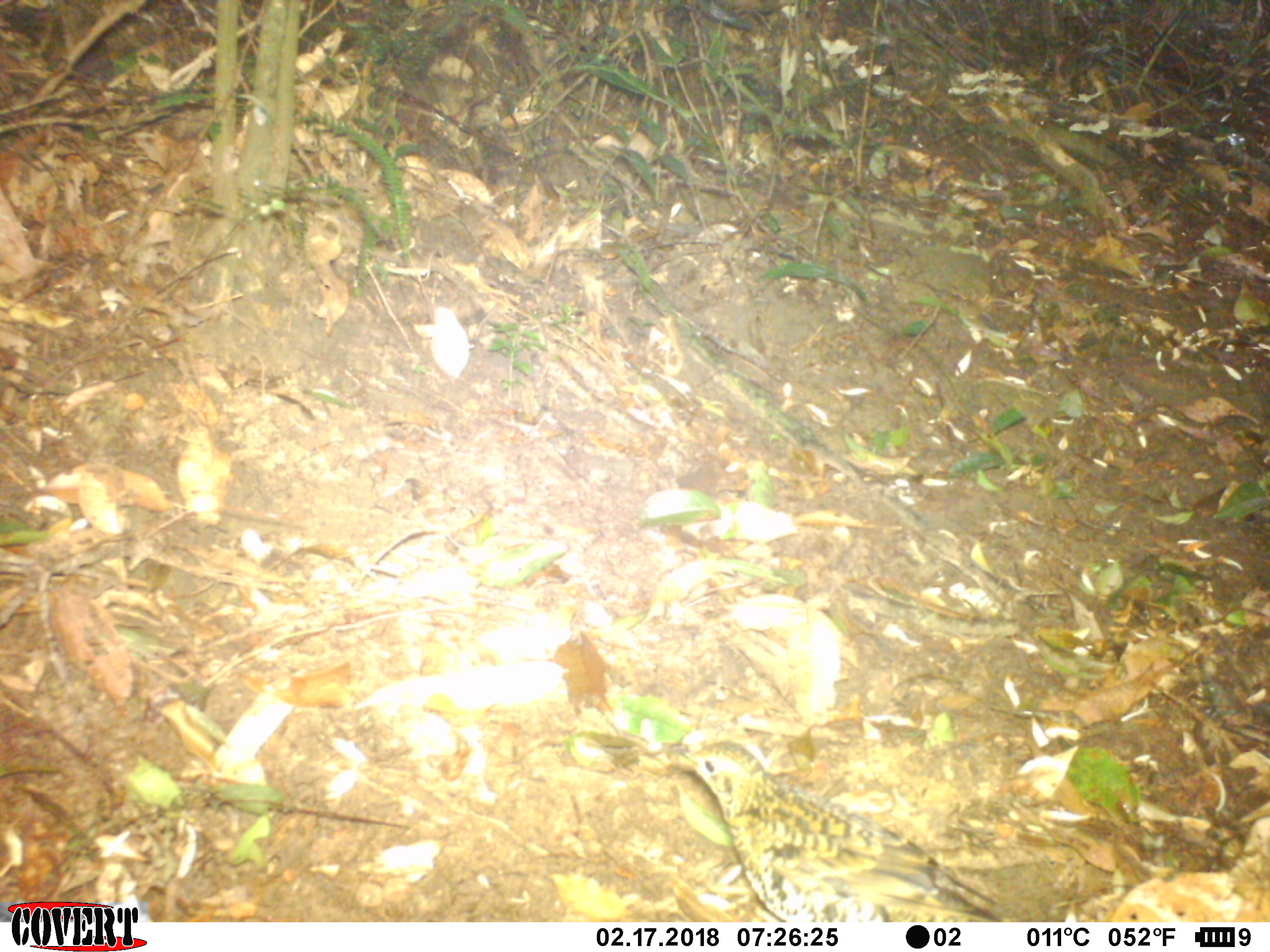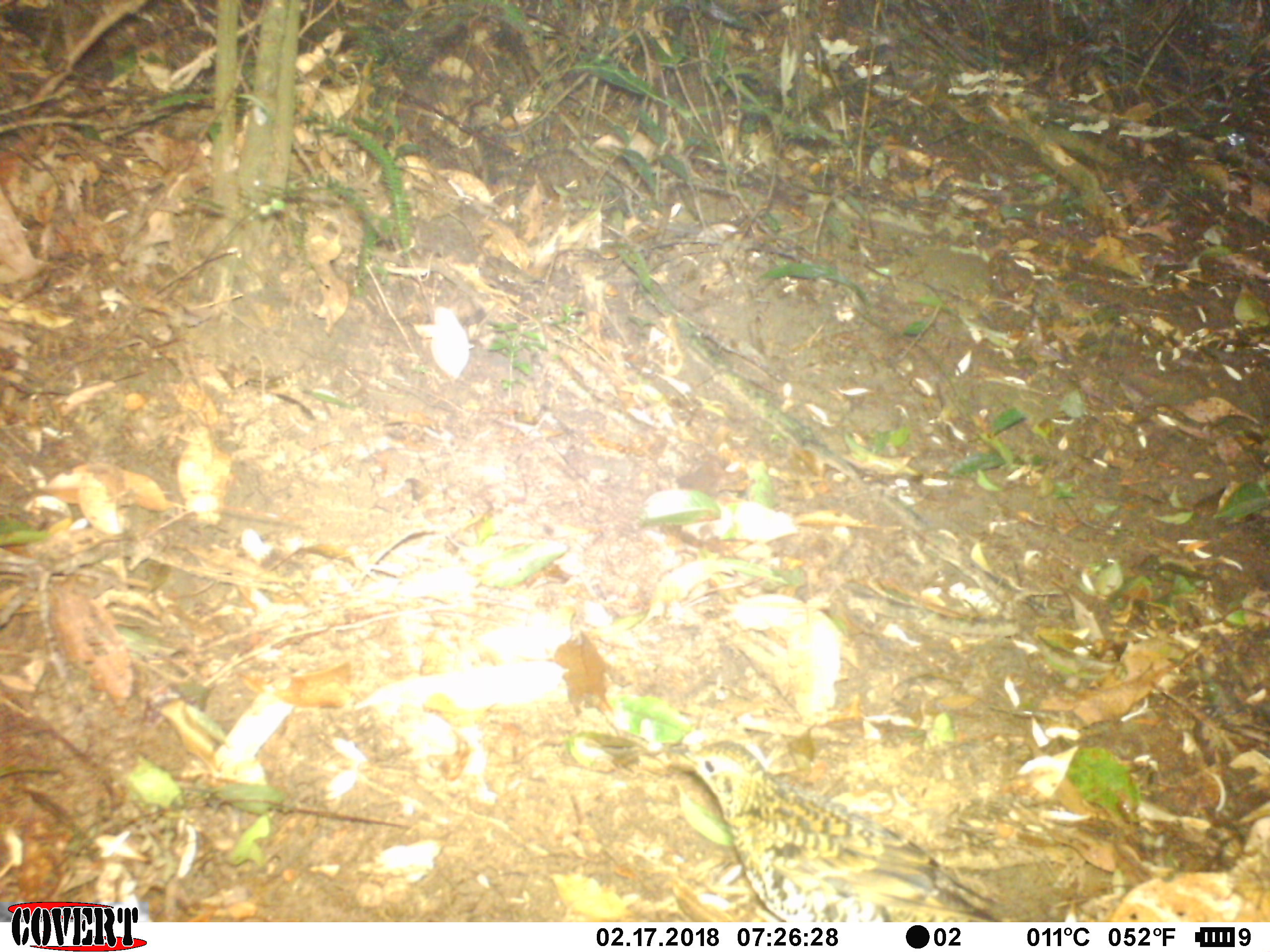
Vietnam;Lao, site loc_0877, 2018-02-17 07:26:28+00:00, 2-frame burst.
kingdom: Animalia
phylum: Chordata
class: Aves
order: Passeriformes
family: Turdidae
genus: Zoothera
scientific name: Zoothera dauma dauma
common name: scaly thrush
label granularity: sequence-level